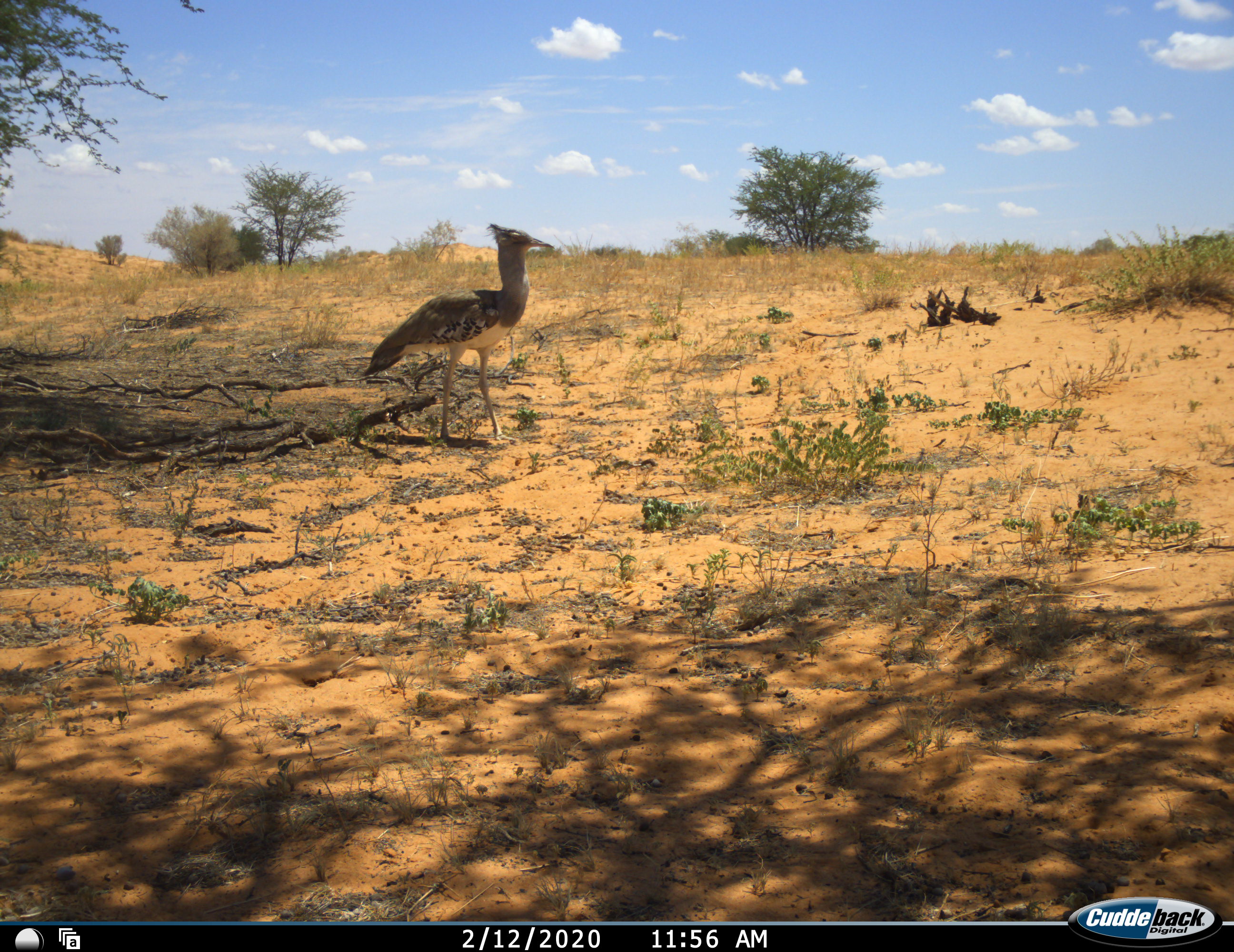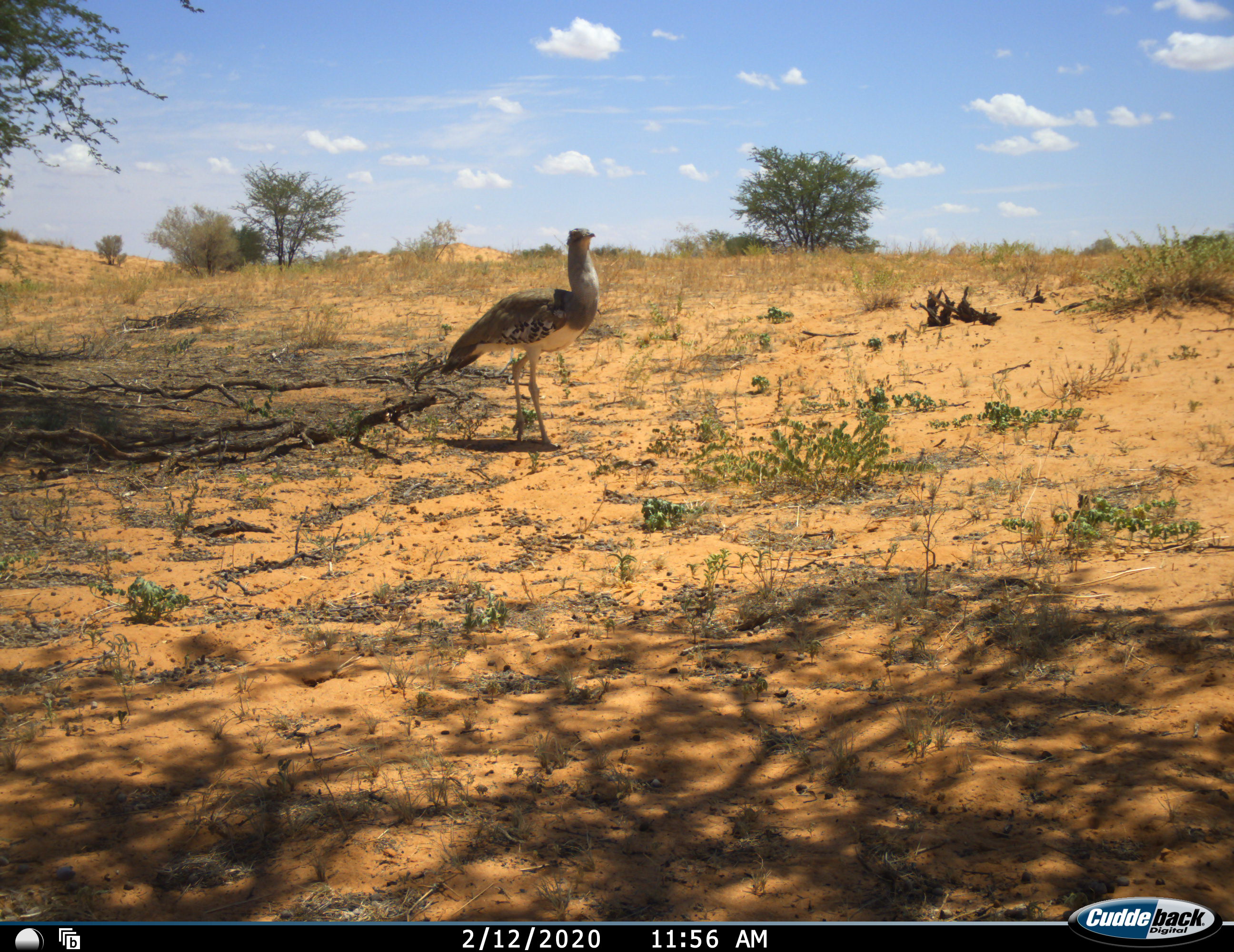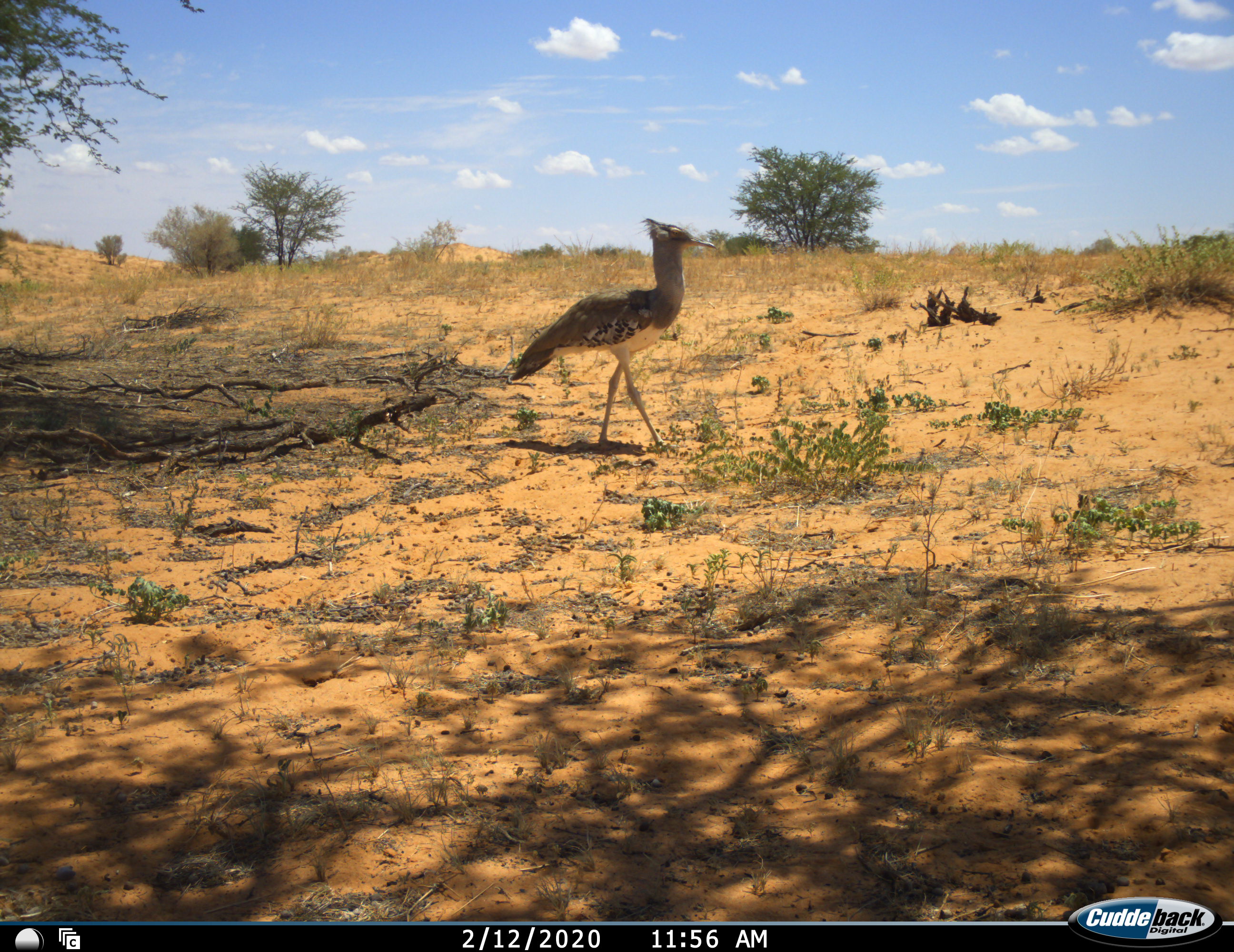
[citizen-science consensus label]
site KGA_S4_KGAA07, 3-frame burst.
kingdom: Animalia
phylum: Chordata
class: Aves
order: Otidiformes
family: Otididae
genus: Ardeotis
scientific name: Ardeotis kori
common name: kori bustard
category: bustardkori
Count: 1.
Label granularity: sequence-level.